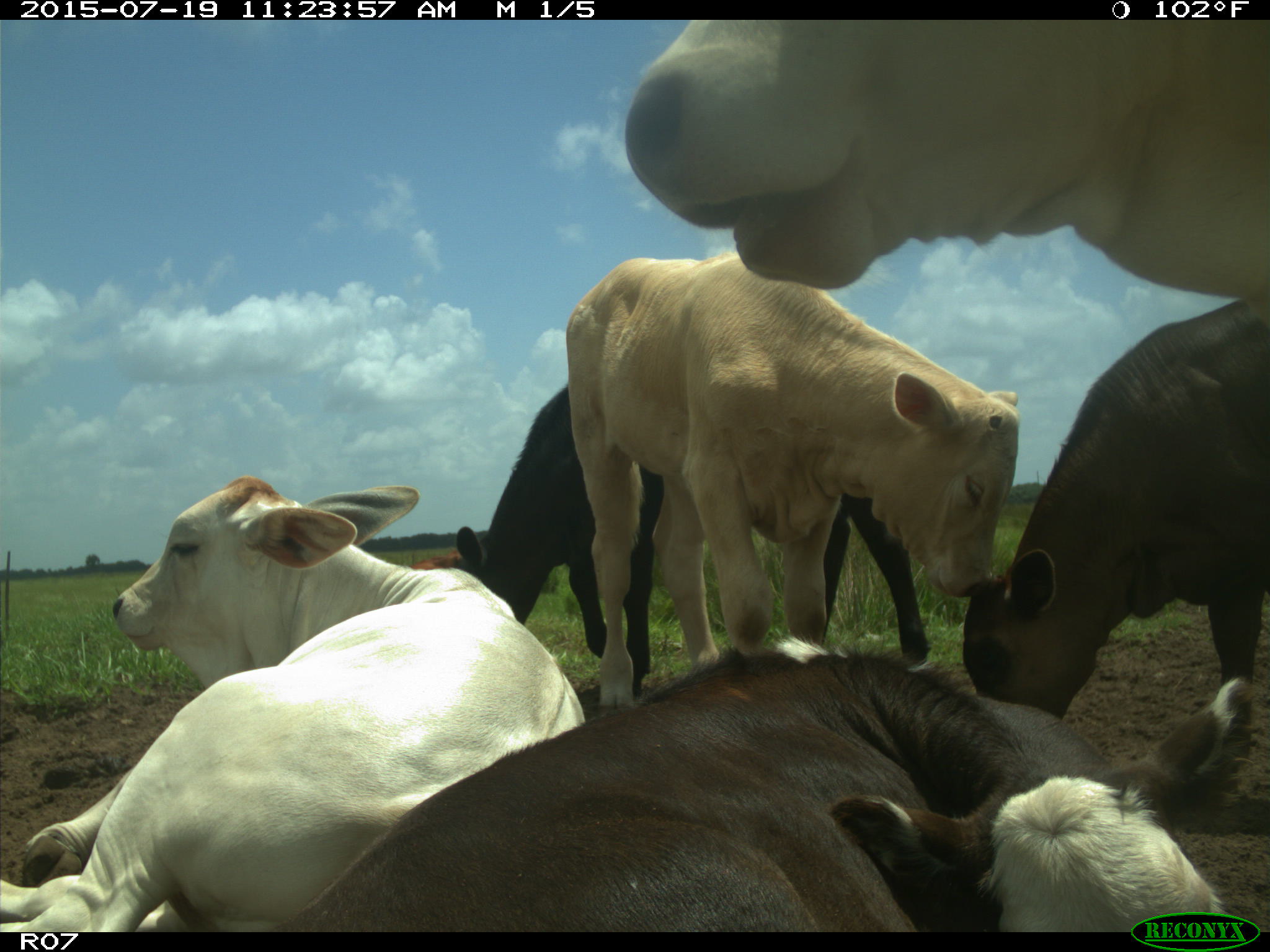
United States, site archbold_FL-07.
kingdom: Animalia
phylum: Chordata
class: Mammalia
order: Artiodactyla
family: Bovidae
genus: Bos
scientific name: Bos taurus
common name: domestic cow